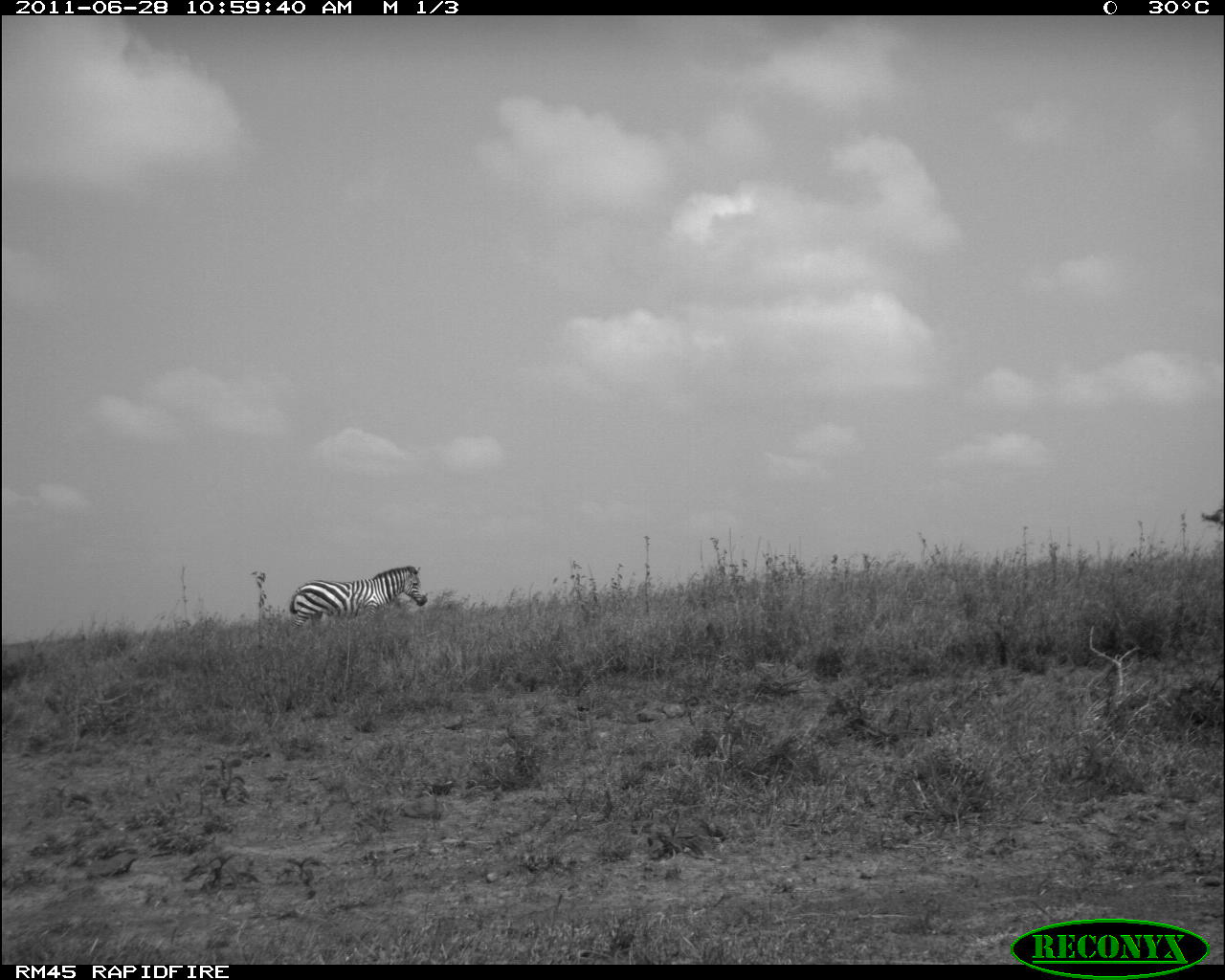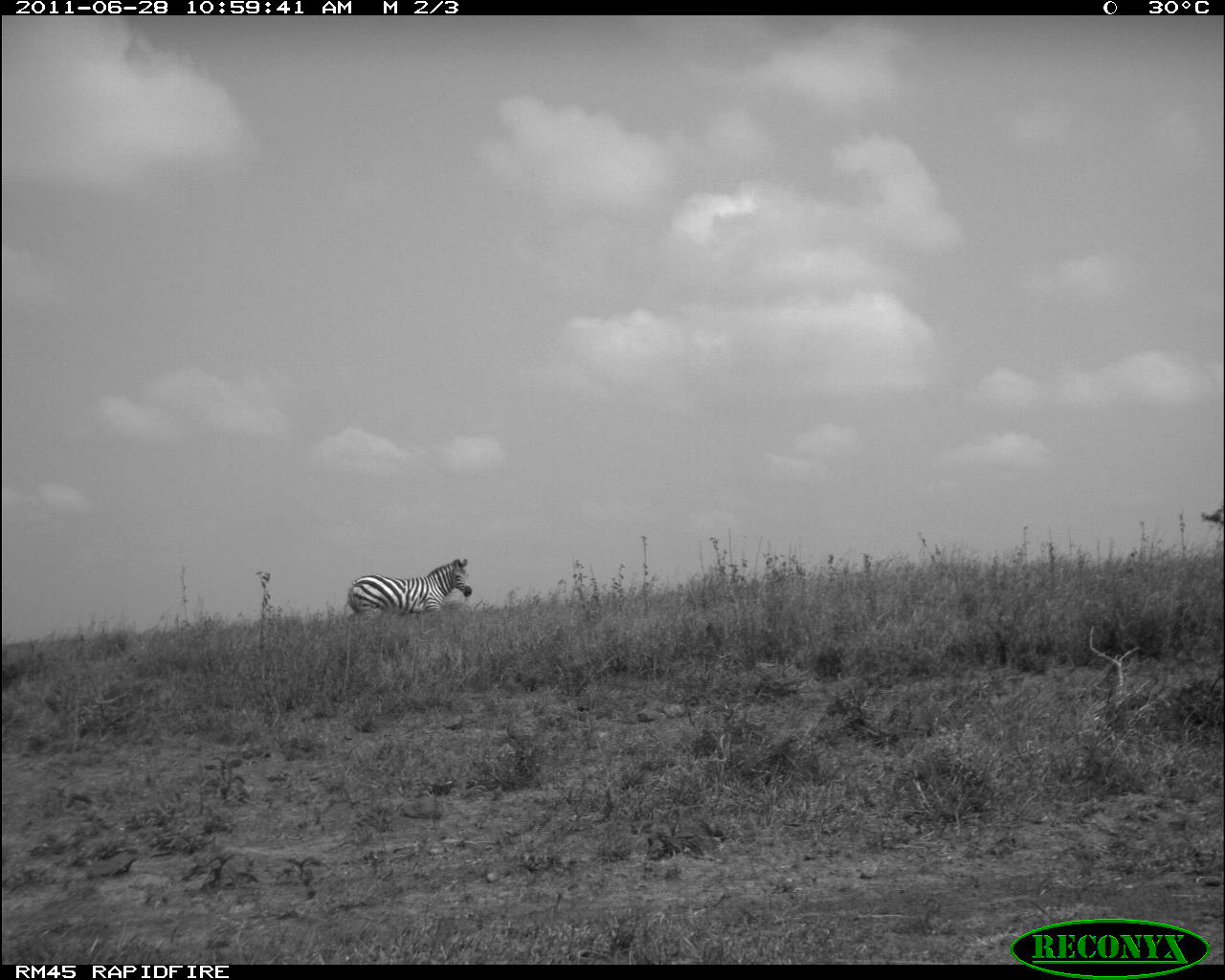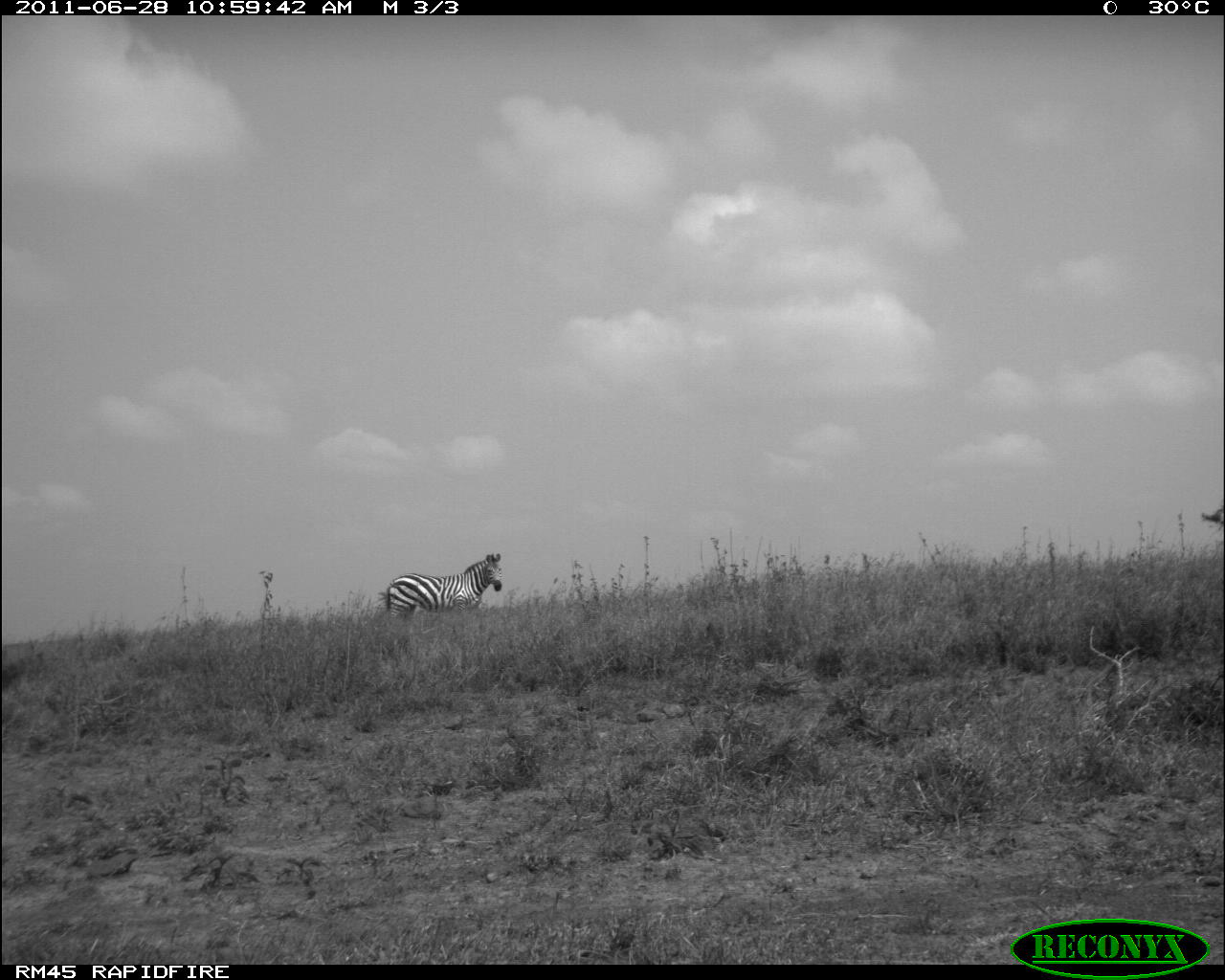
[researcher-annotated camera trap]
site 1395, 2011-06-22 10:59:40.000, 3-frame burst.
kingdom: Animalia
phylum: Chordata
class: Mammalia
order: Perissodactyla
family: Equidae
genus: Equus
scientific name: Equus quagga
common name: plains zebra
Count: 1.